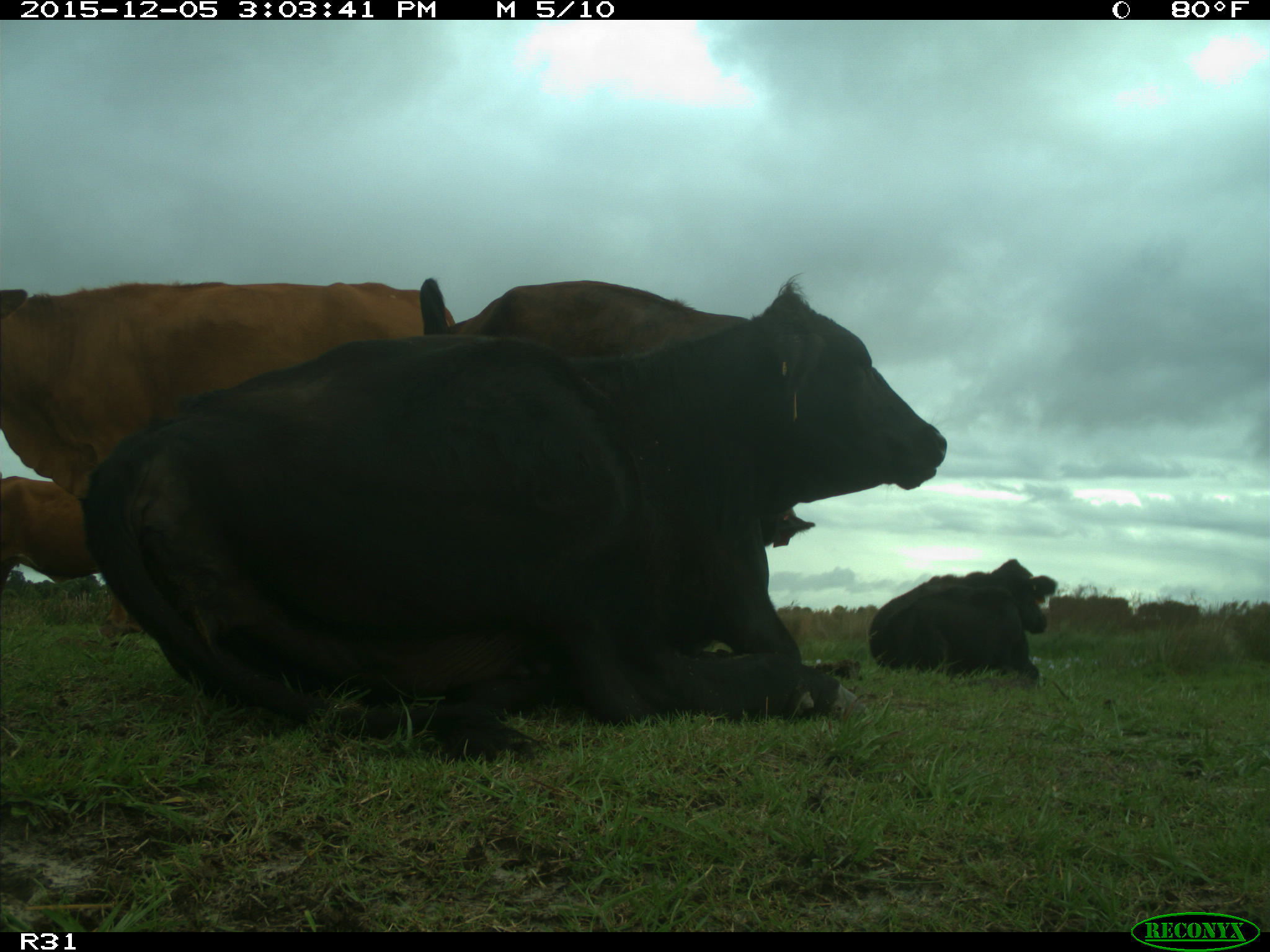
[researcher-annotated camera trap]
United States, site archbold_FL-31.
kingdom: Animalia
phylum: Chordata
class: Mammalia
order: Artiodactyla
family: Bovidae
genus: Bos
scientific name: Bos taurus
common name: domestic cow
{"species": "Bos taurus (domestic cow)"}